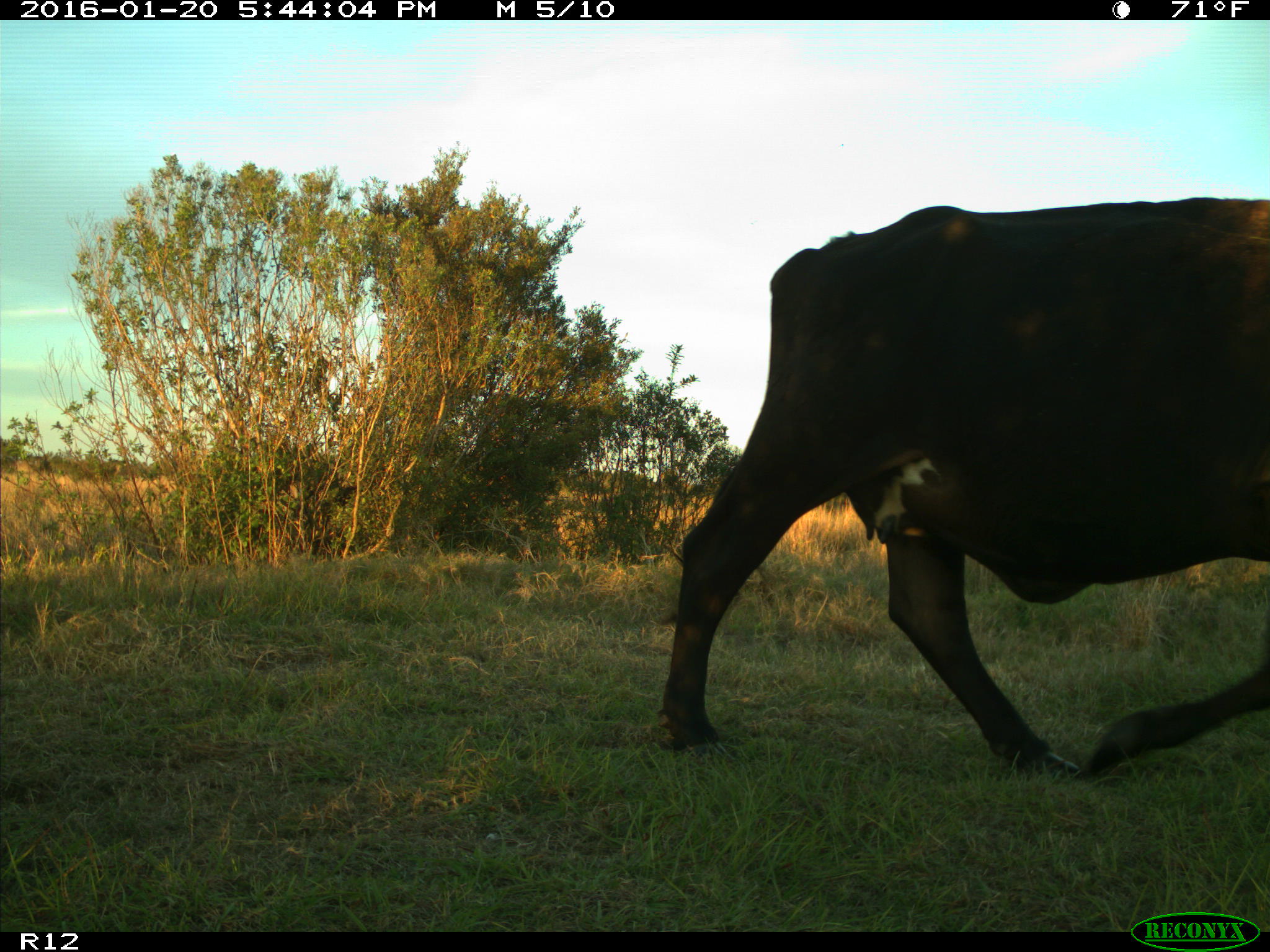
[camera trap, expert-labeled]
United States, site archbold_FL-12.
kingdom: Animalia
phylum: Chordata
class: Mammalia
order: Artiodactyla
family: Bovidae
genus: Bos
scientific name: Bos taurus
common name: domestic cow